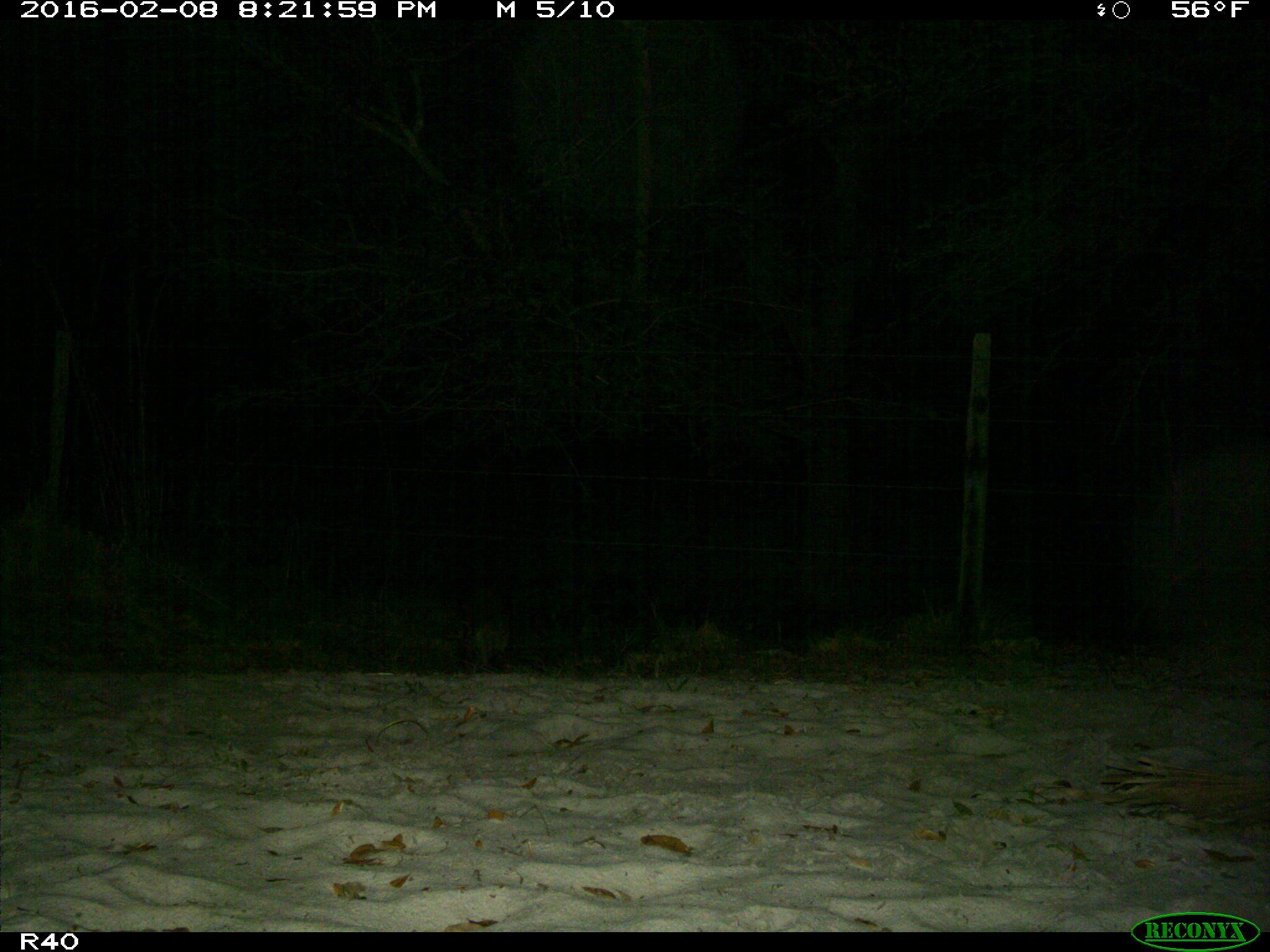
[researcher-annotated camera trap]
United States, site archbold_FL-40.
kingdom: Animalia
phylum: Chordata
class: Mammalia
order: Carnivora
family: Procyonidae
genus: Procyon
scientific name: Procyon lotor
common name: common raccoon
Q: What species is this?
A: Procyon lotor (common raccoon).